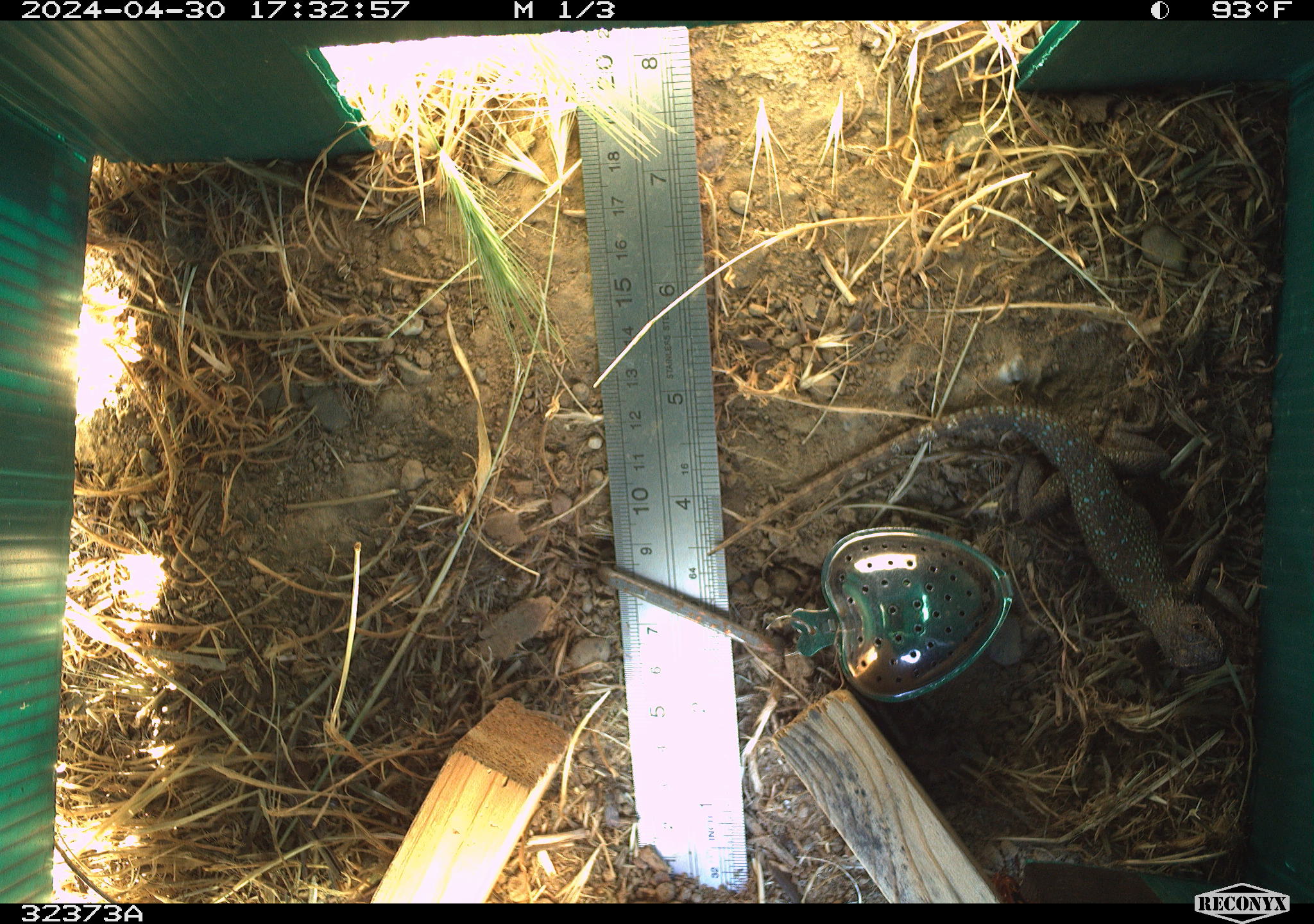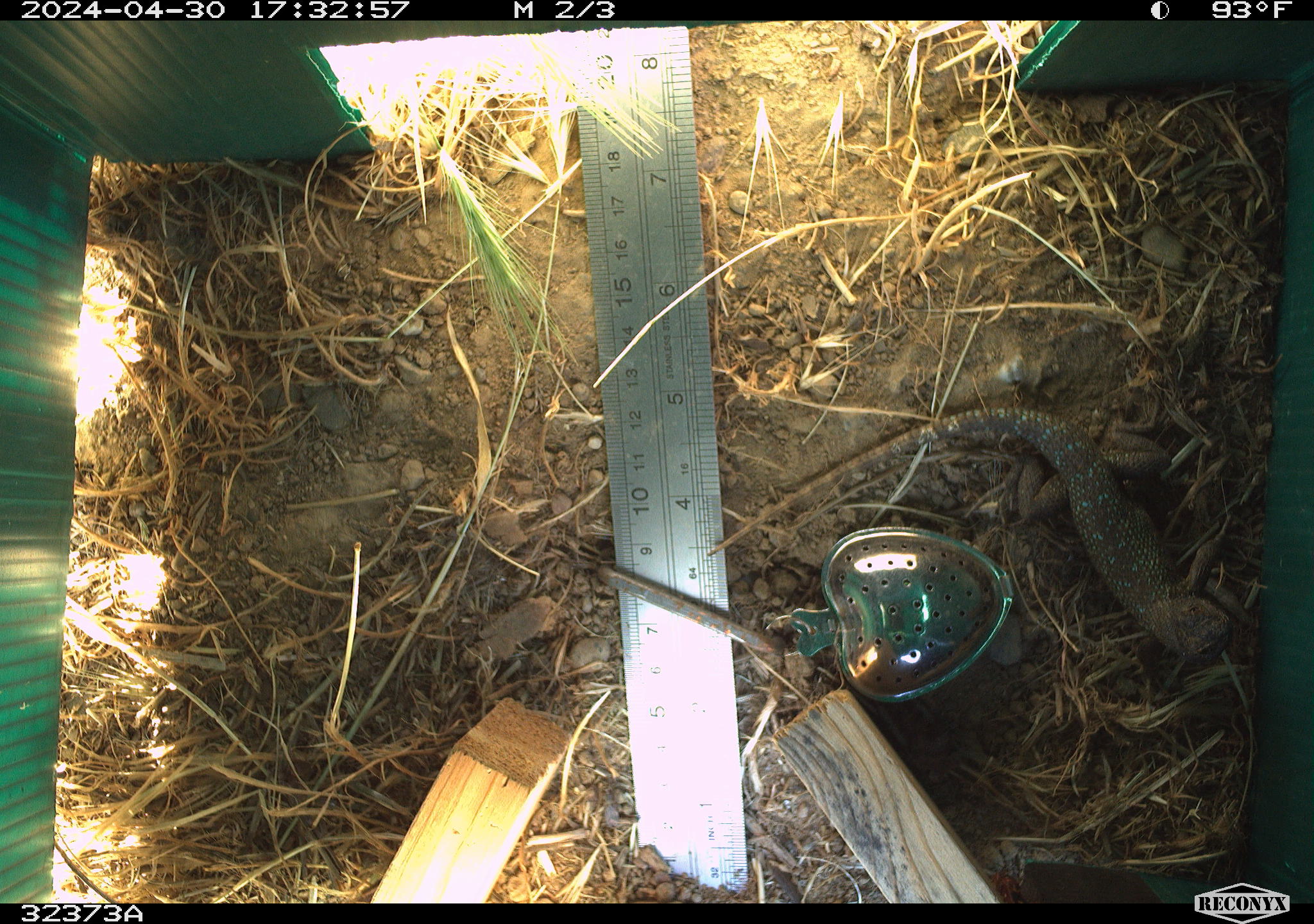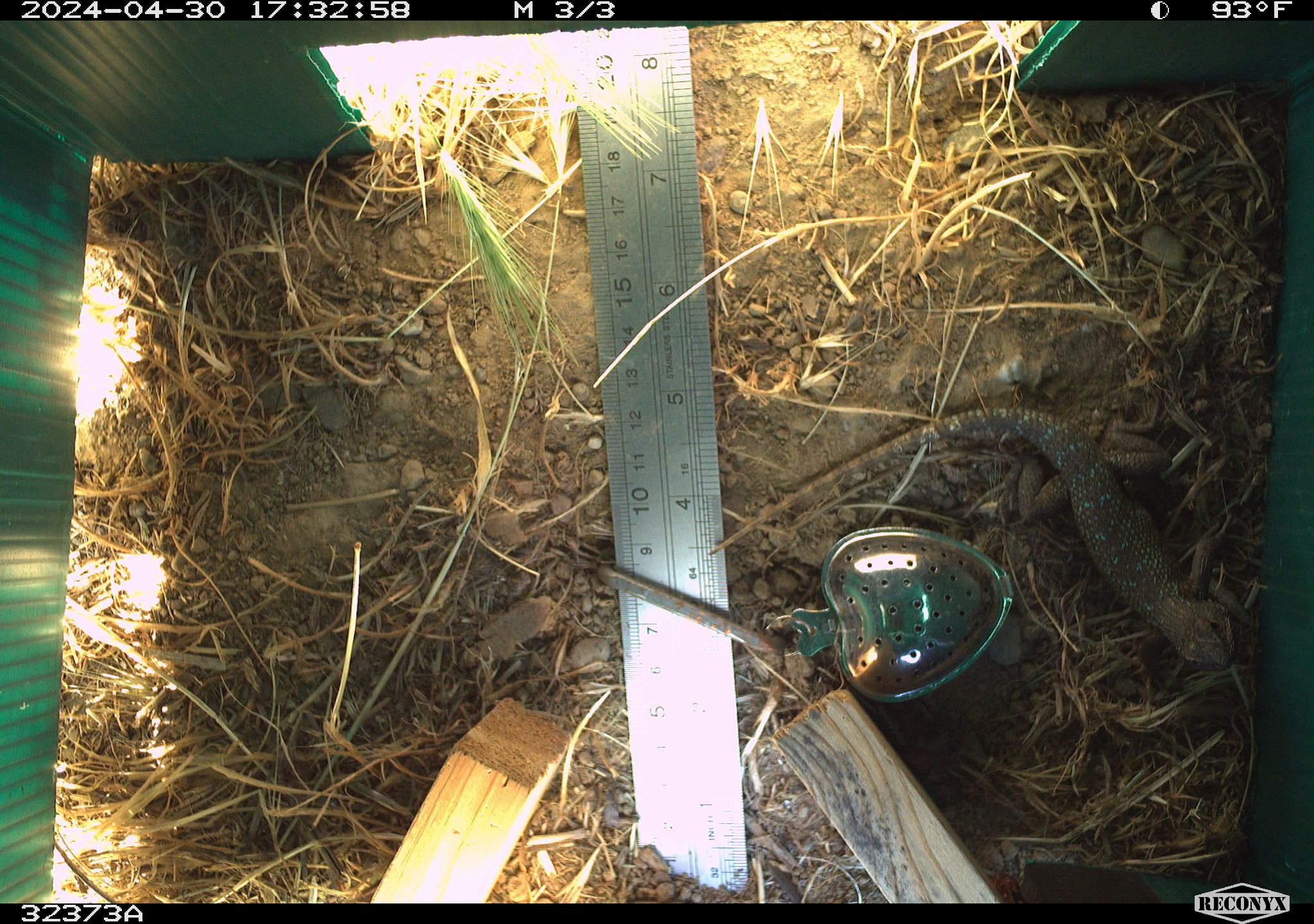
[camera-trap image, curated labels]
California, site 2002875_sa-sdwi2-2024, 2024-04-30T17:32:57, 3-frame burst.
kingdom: Animalia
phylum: Chordata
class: Reptilia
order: Squamata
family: Phrynosomatidae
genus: Sceloporus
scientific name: Sceloporus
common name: spiny lizards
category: sceloporus species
Sceloporus species (spiny lizards) (Sceloporus).